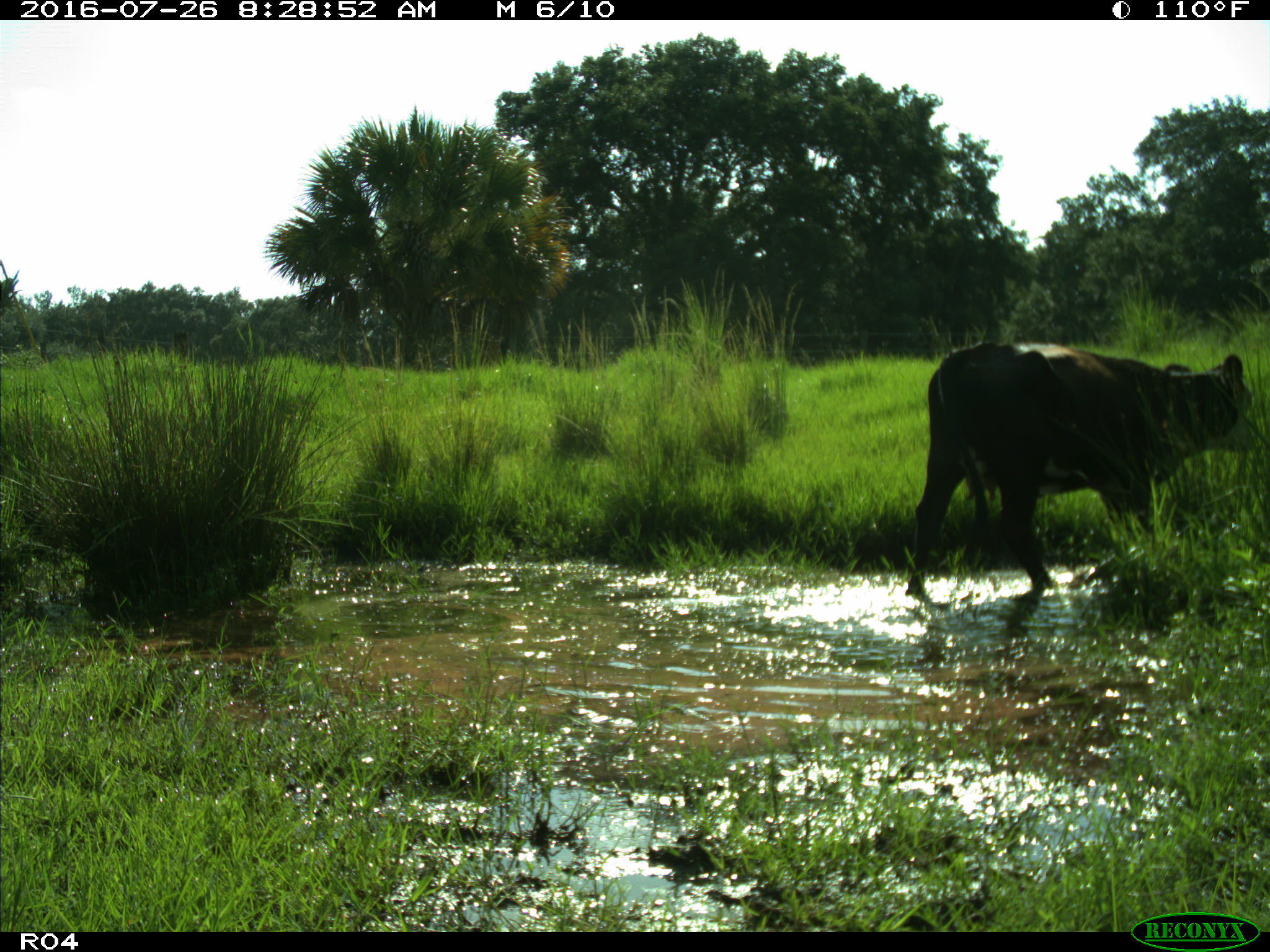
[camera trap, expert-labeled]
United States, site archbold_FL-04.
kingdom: Animalia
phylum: Chordata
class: Mammalia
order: Artiodactyla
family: Bovidae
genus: Bos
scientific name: Bos taurus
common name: domestic cow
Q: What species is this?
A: Bos taurus (domestic cow).